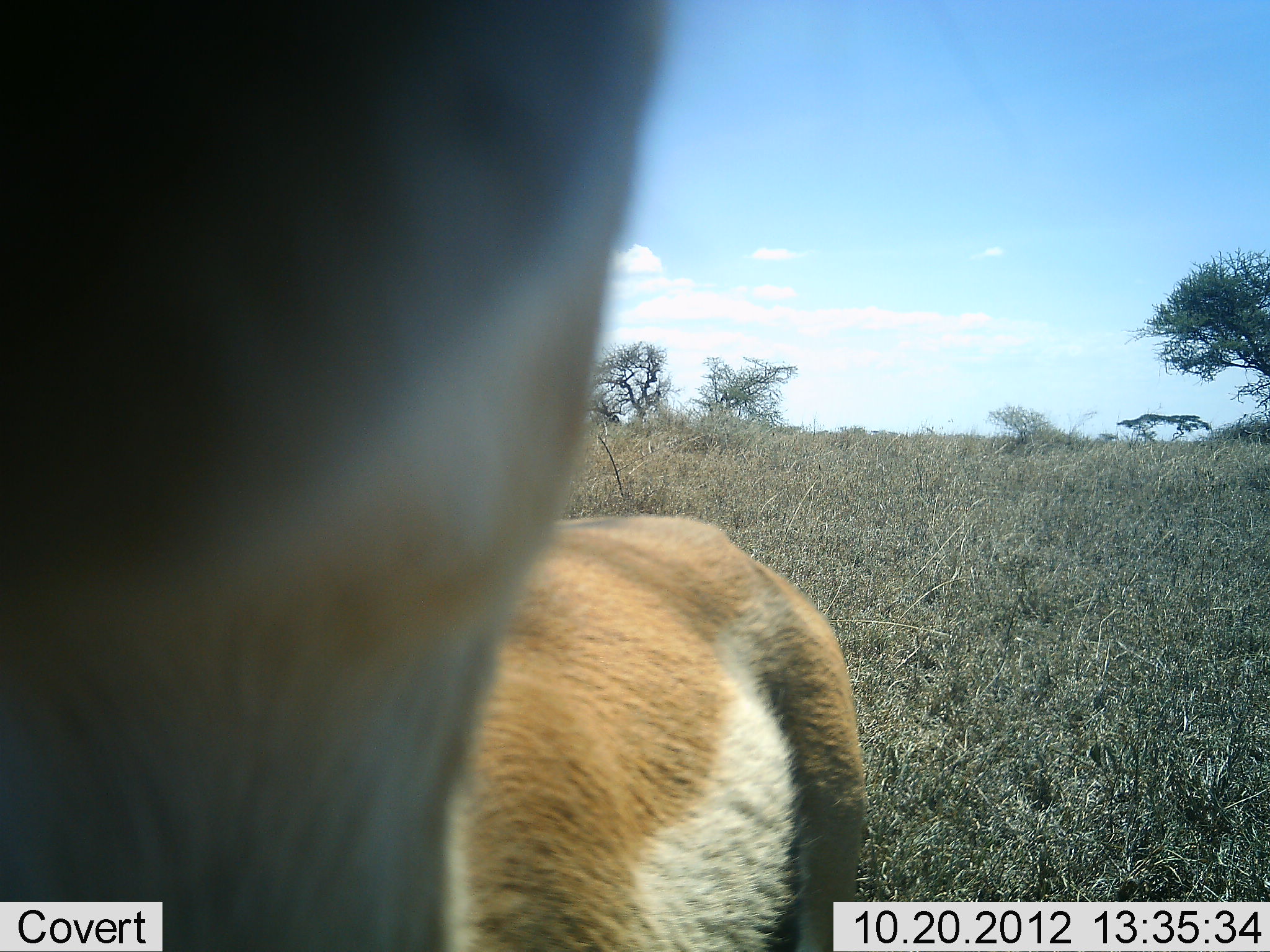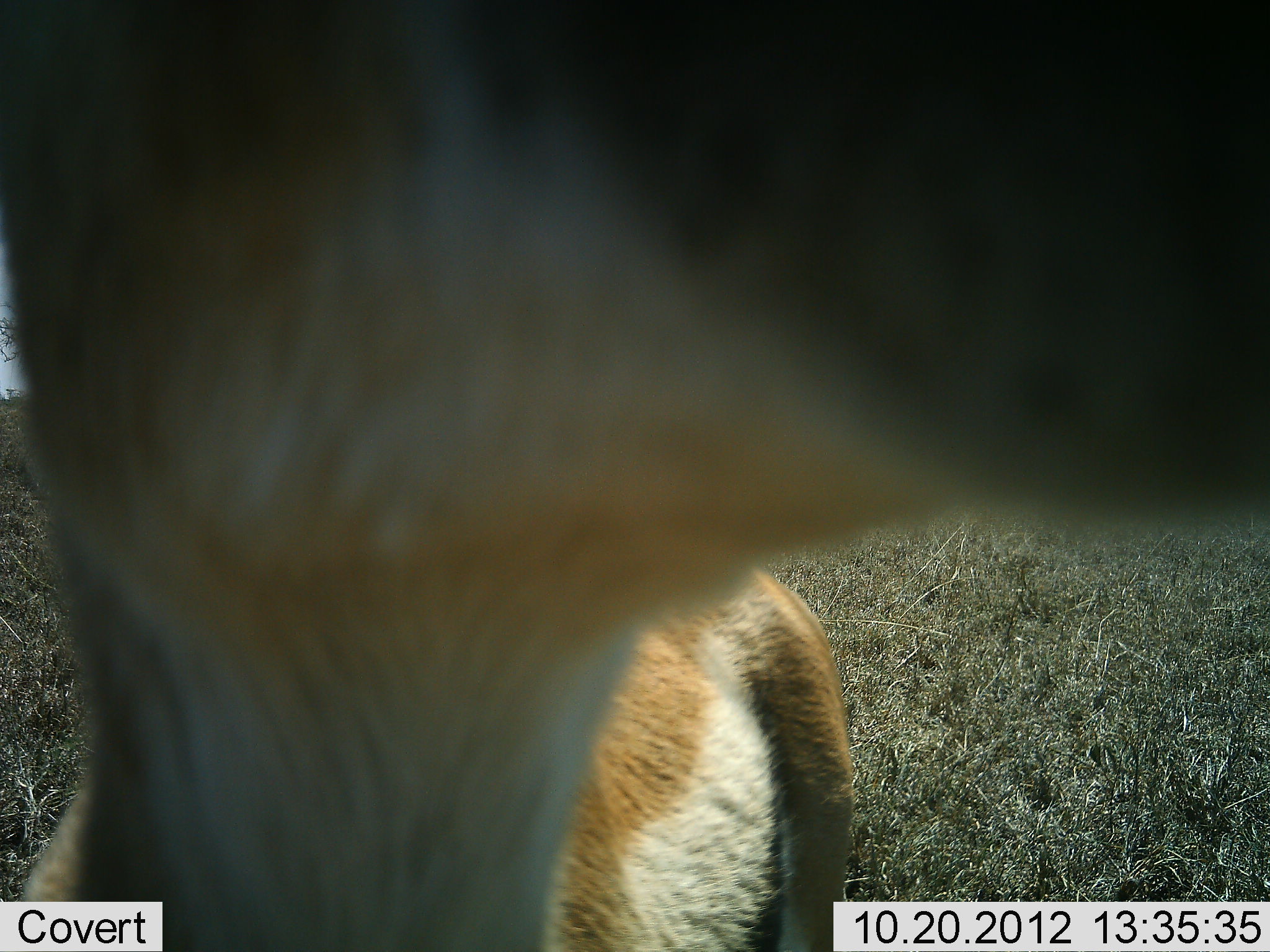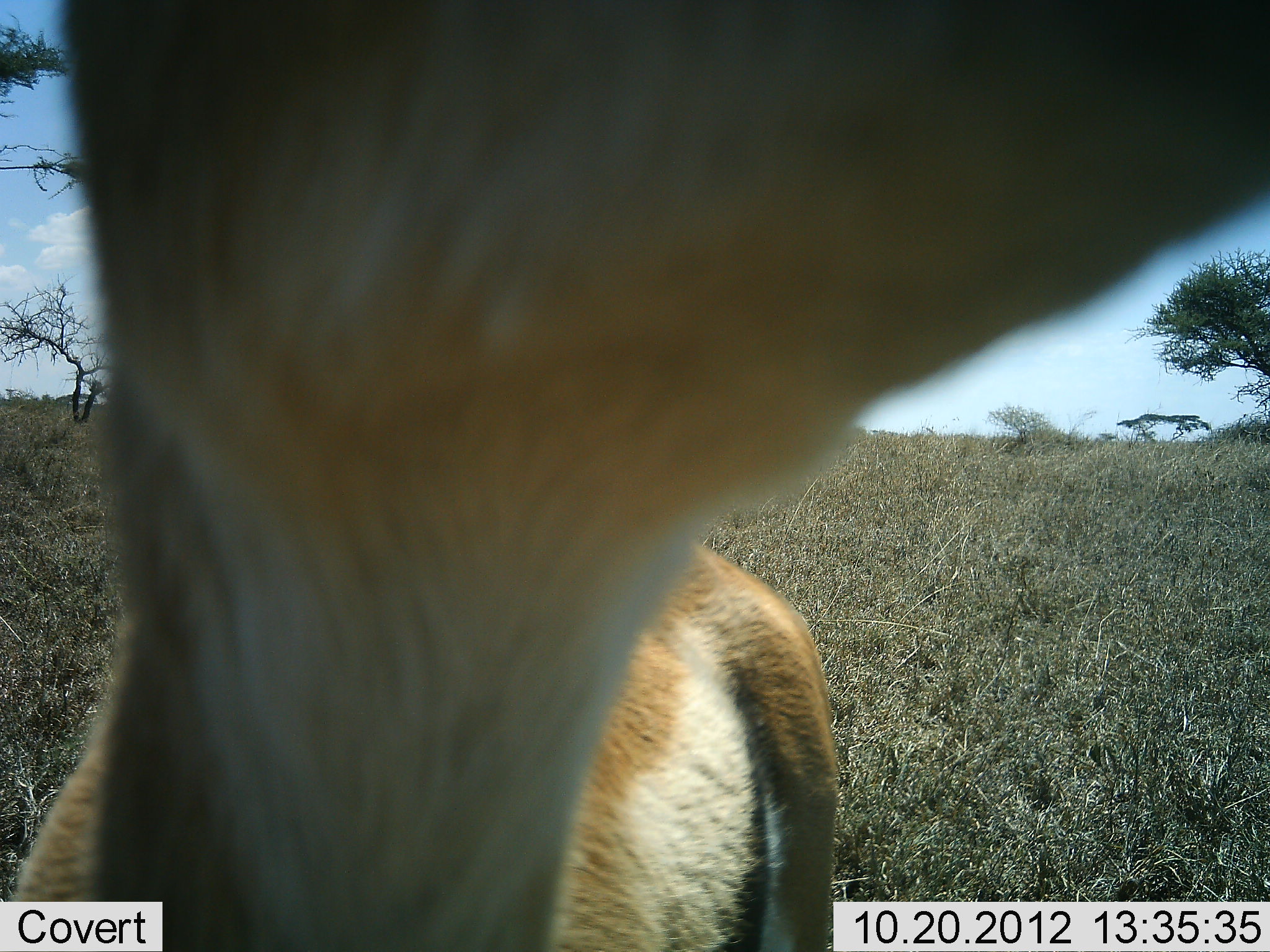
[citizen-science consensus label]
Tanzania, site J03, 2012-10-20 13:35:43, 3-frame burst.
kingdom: Animalia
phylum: Chordata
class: Mammalia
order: Artiodactyla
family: Bovidae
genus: Eudorcas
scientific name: Eudorcas thomsonii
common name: thomson's gazelle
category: gazellethomsons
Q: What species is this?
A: Gazellethomsons (thomson's gazelle) (Eudorcas thomsonii).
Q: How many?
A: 1.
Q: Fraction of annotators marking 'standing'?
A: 90%.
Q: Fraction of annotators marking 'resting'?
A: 10%.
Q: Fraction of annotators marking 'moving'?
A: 10%.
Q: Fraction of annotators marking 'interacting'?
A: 10%.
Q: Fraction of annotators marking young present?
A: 0%.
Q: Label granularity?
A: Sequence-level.